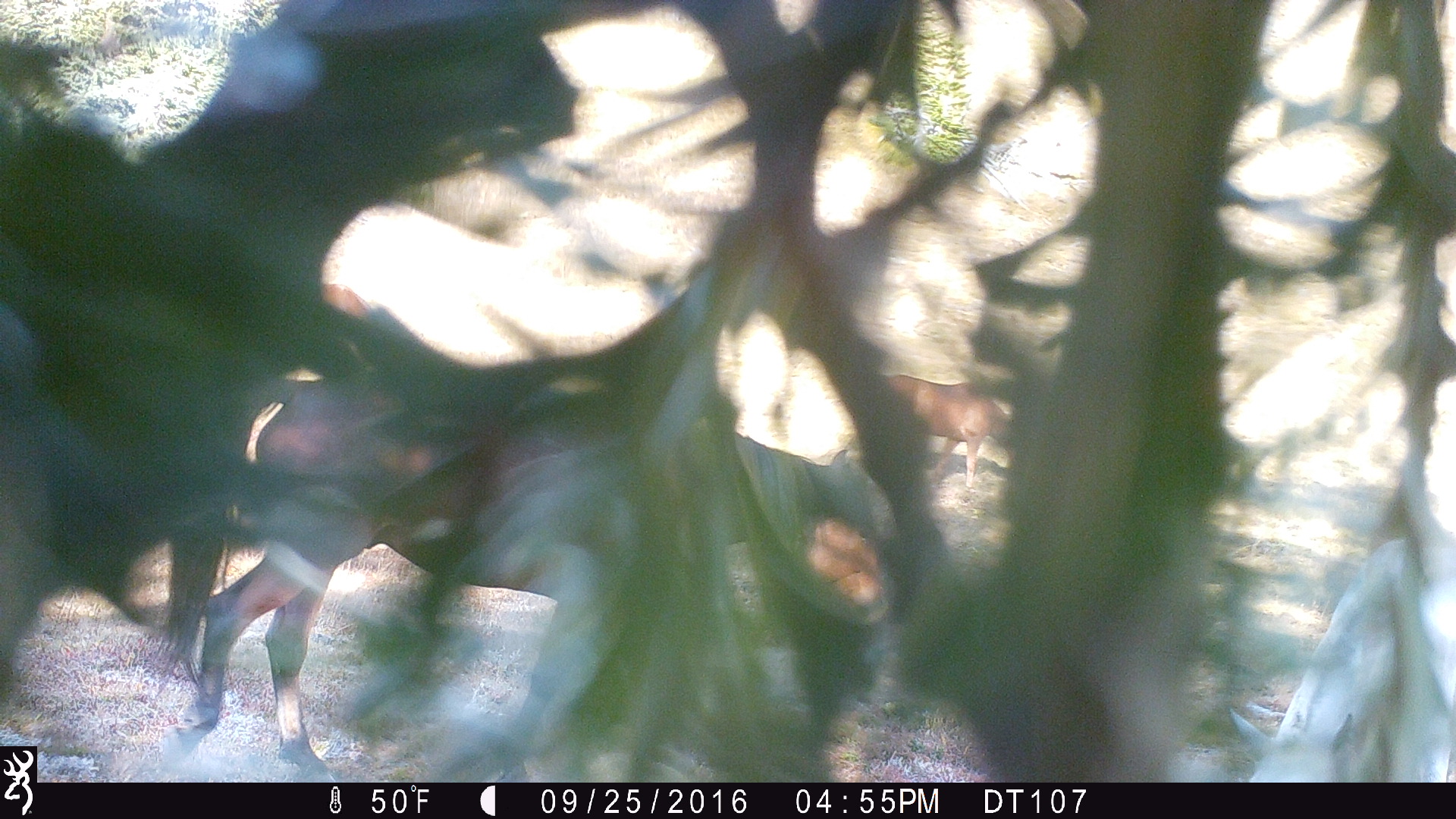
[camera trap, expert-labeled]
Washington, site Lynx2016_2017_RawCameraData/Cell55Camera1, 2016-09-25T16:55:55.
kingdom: Animalia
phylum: Chordata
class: Mammalia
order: Perissodactyla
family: Equidae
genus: Equus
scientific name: Equus caballus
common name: domestic horse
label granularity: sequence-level